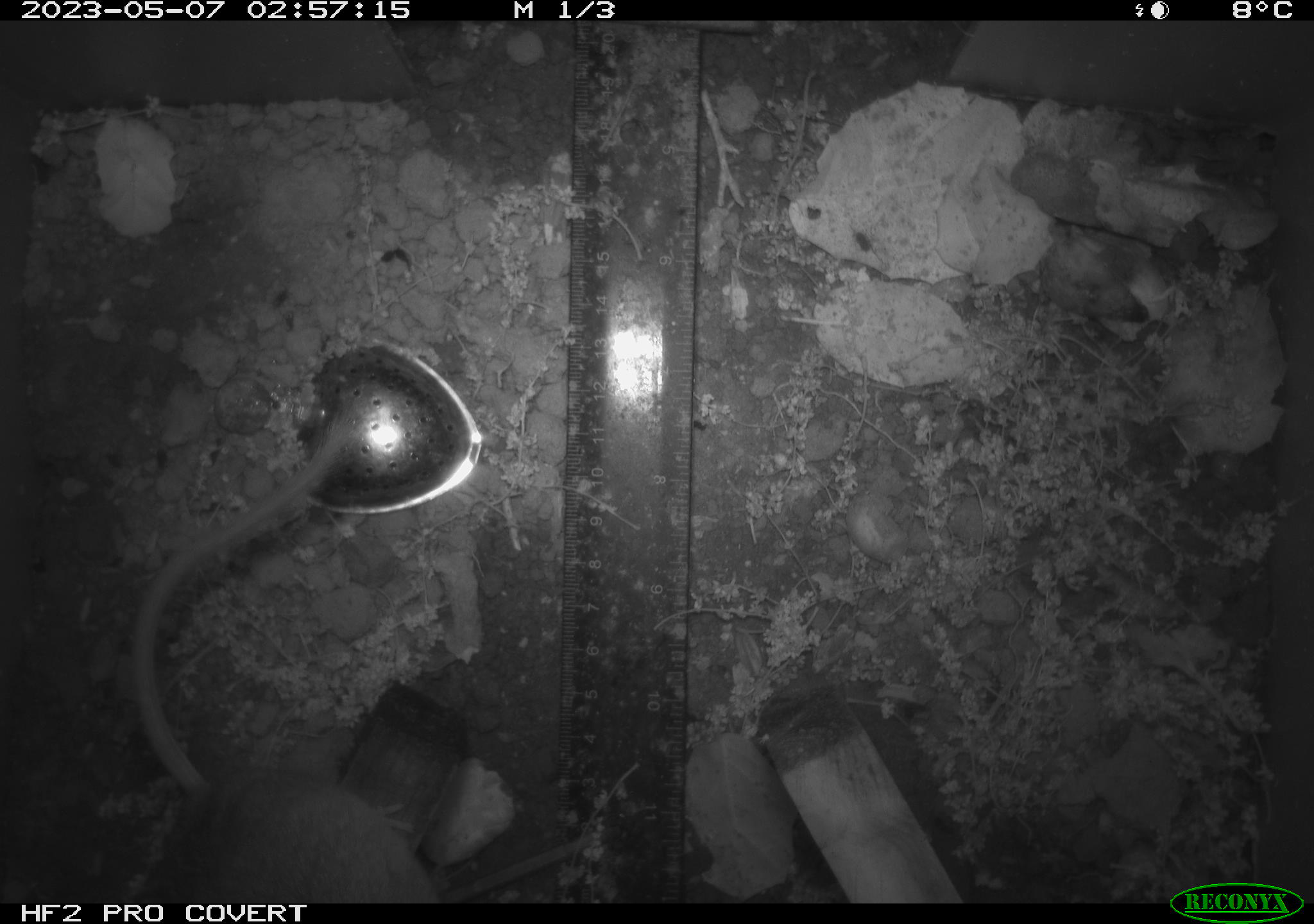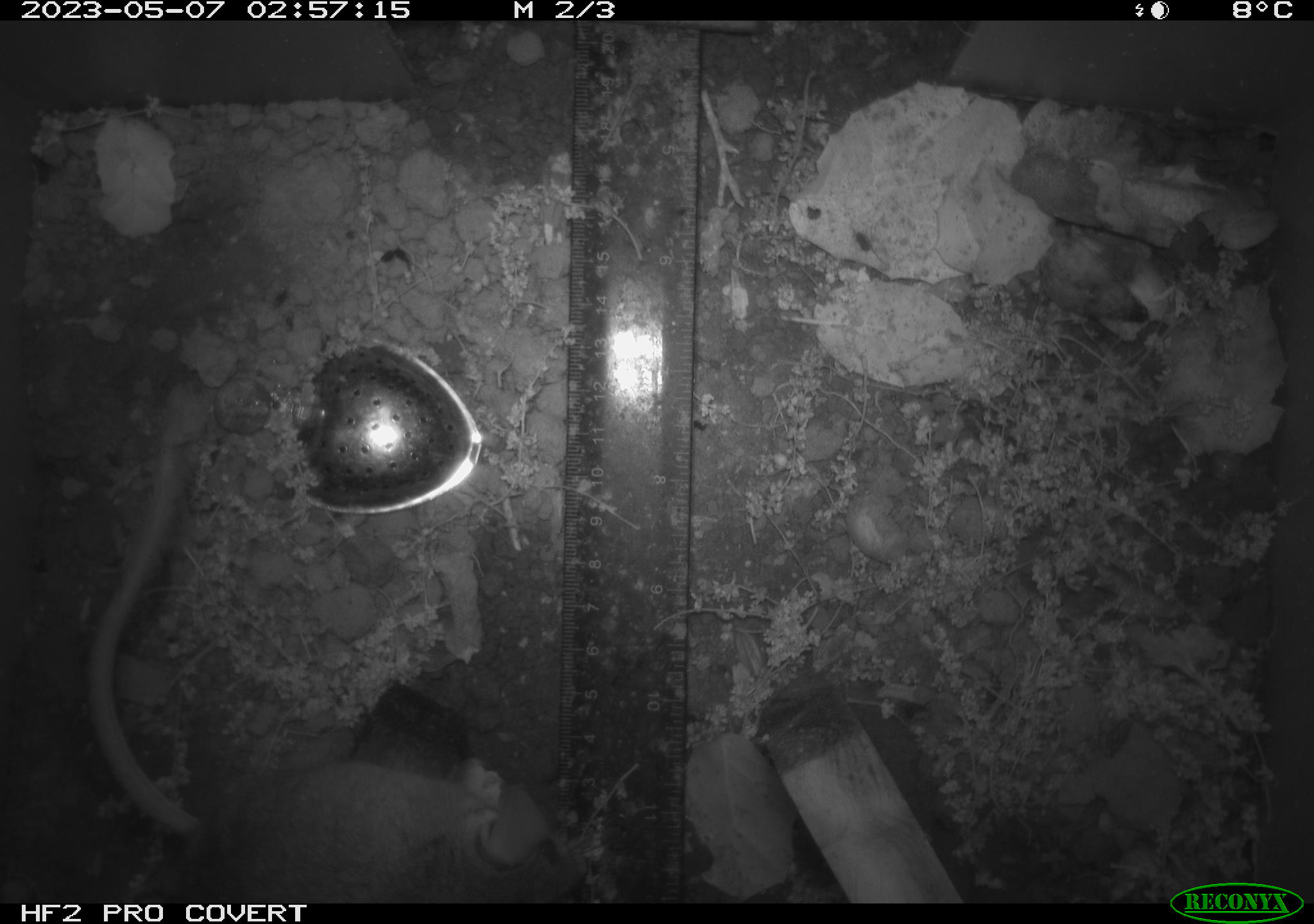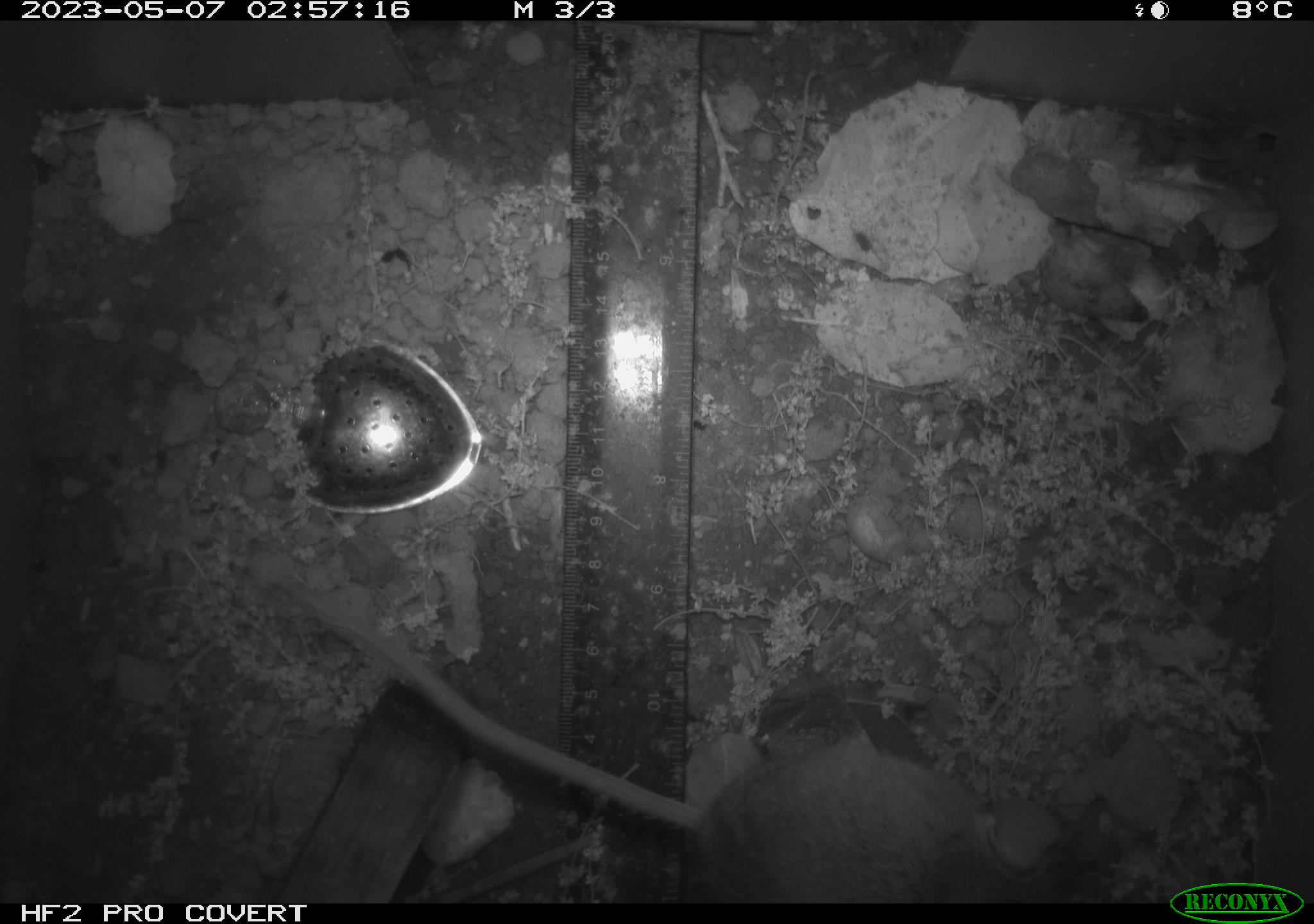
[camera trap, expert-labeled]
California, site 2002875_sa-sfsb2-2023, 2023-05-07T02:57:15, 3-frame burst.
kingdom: Animalia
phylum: Chordata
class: Mammalia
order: Rodentia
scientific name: Rodentia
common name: mouse species